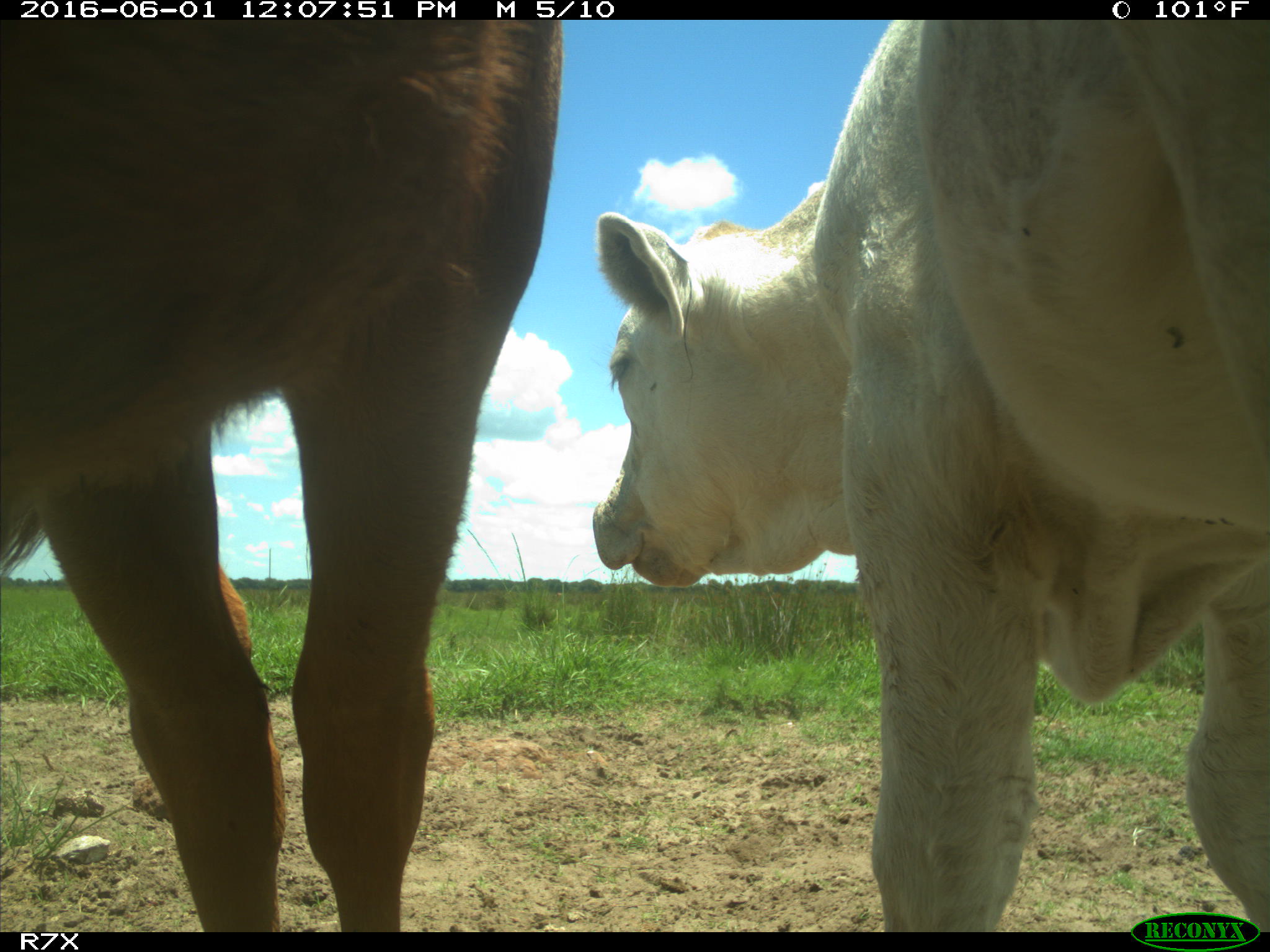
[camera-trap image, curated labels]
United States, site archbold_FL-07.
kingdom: Animalia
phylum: Chordata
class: Mammalia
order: Artiodactyla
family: Bovidae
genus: Bos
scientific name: Bos taurus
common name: domestic cow